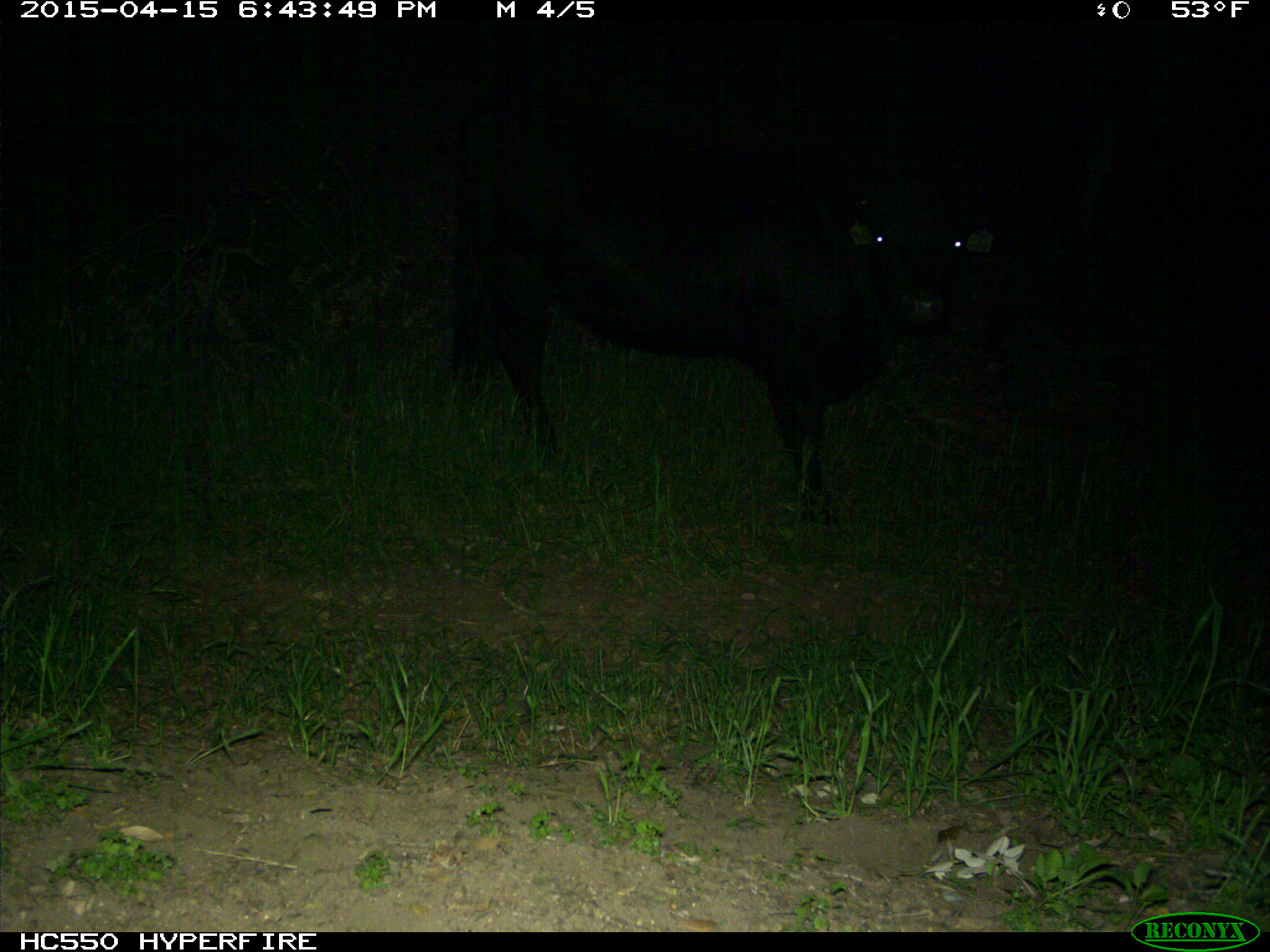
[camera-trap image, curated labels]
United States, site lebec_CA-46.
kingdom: Animalia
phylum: Chordata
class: Mammalia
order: Artiodactyla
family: Bovidae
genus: Bos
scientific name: Bos taurus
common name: domestic cow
Bos taurus (domestic cow).